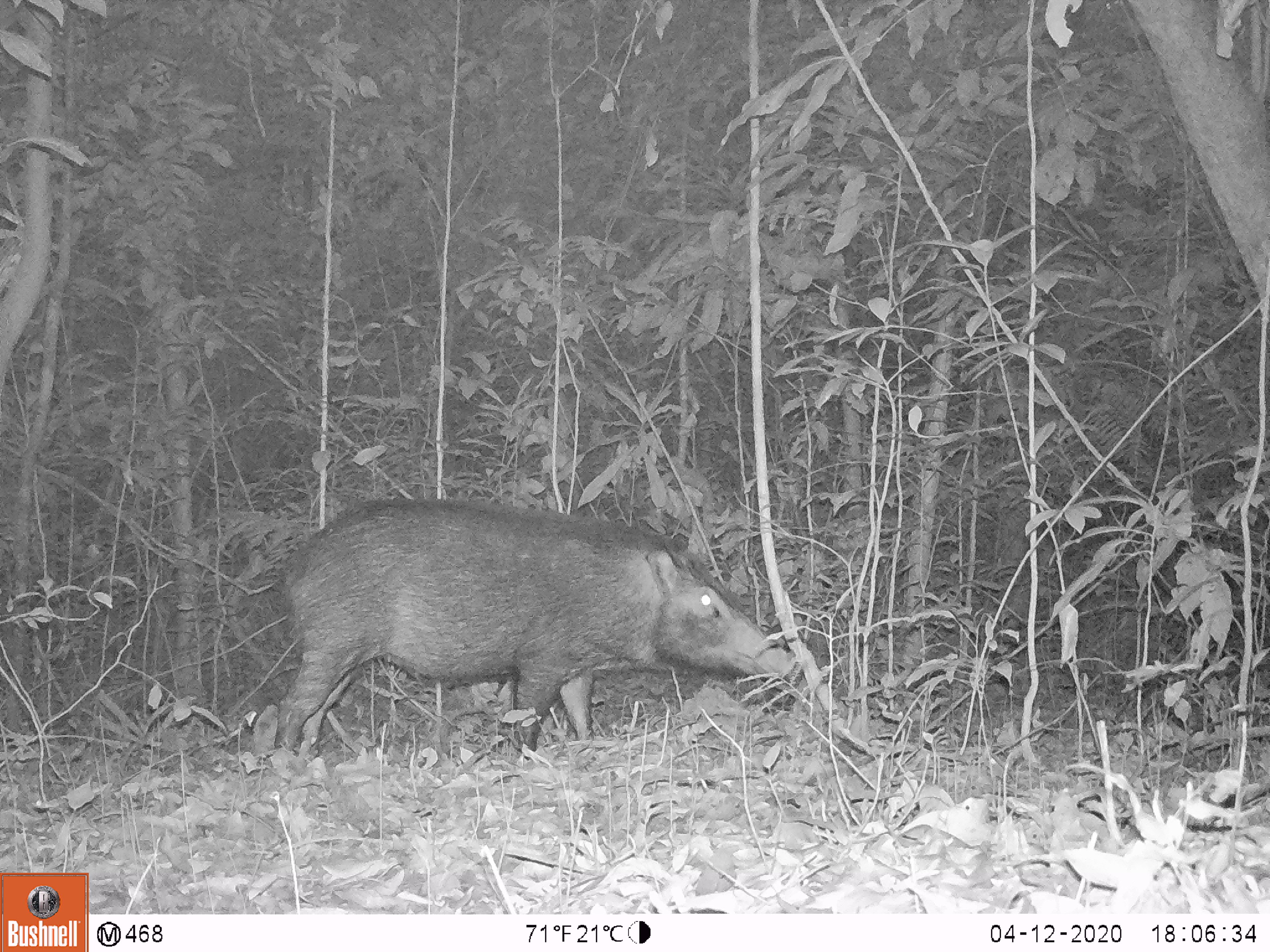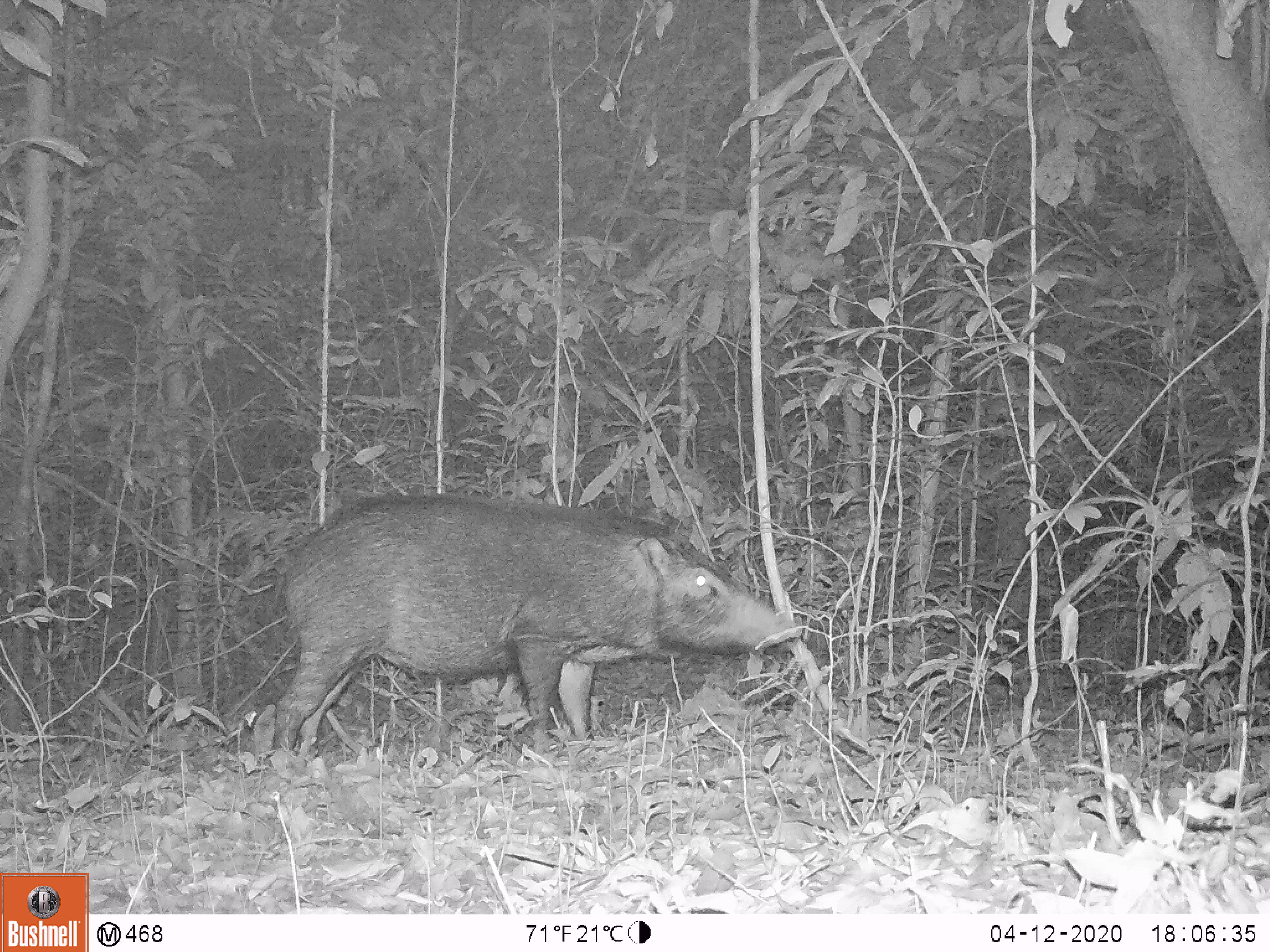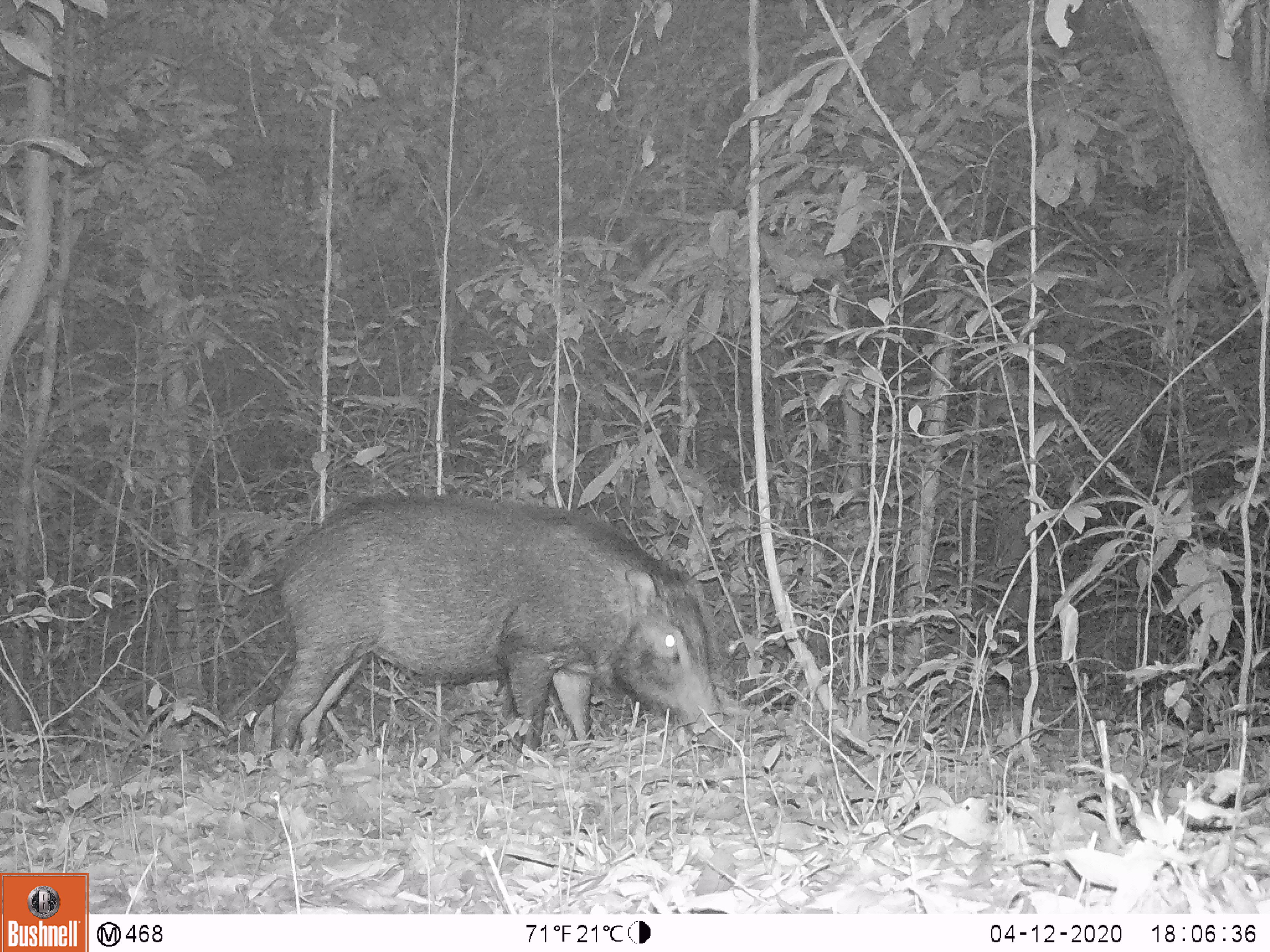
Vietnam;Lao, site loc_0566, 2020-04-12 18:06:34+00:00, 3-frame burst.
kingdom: Animalia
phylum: Chordata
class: Mammalia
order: Artiodactyla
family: Suidae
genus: Sus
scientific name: Sus scrofa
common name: eurasian wild pig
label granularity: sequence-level